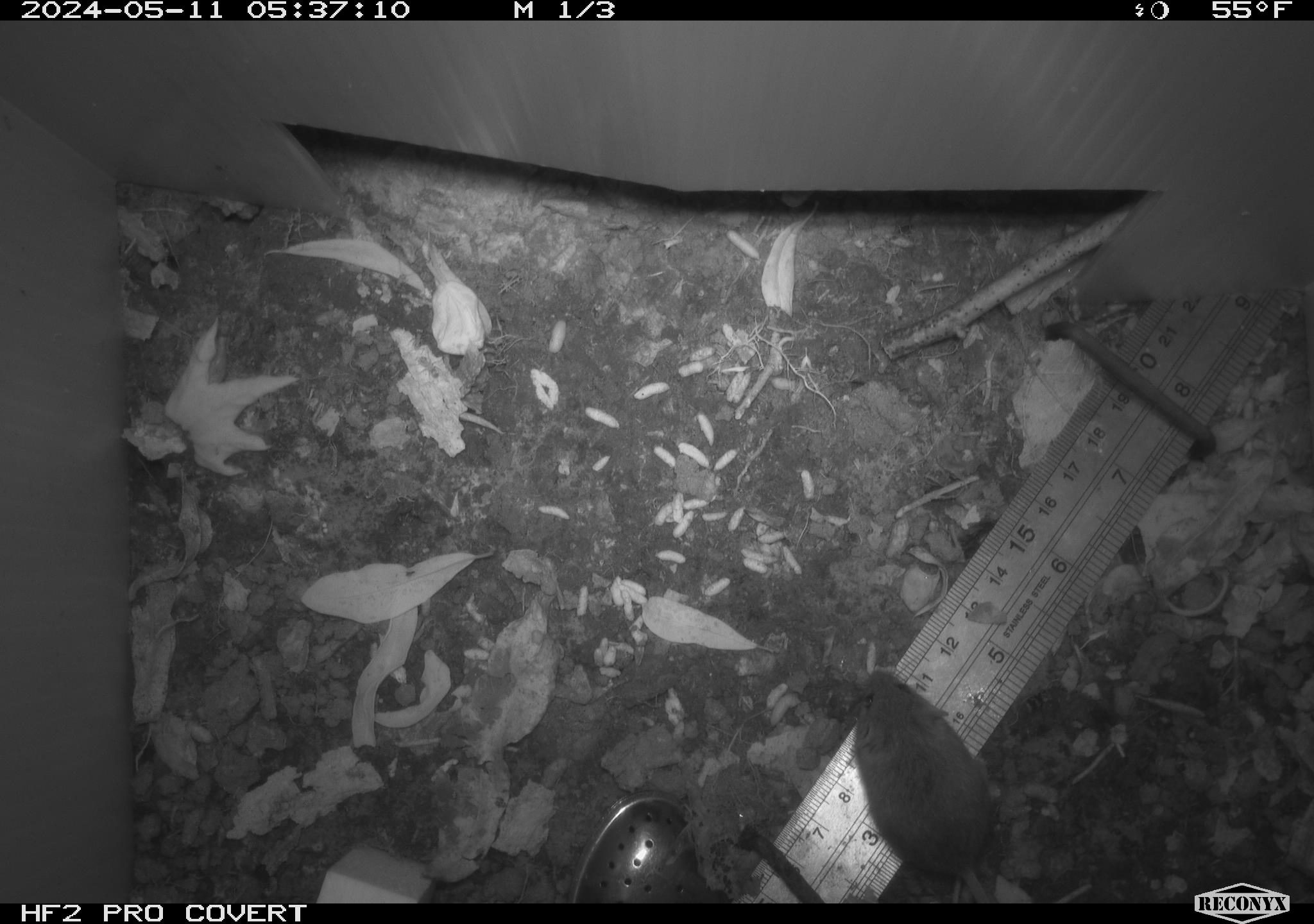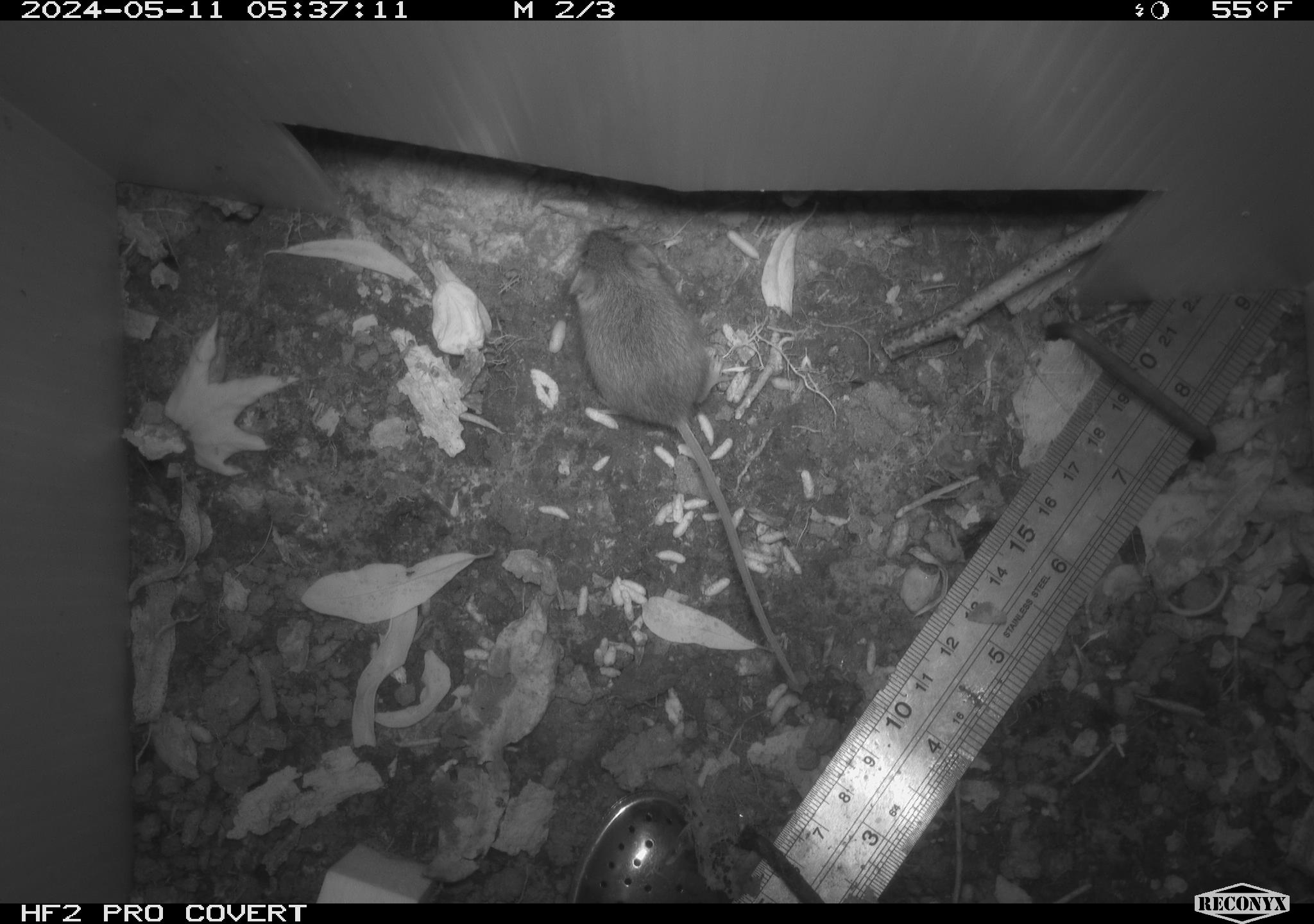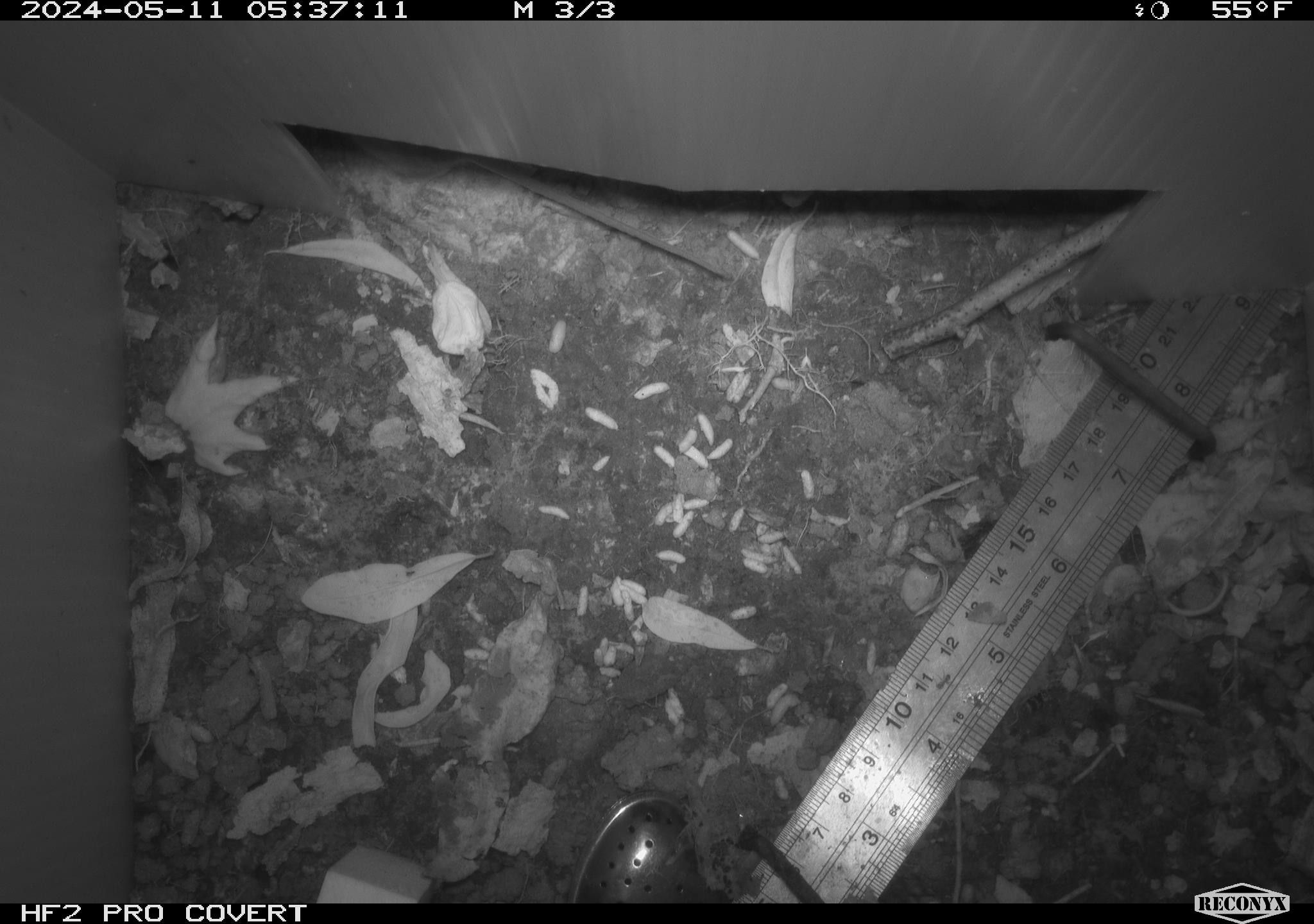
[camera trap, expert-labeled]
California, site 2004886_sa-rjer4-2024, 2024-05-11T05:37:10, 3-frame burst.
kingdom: Animalia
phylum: Chordata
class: Mammalia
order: Rodentia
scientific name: Rodentia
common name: mouse species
Mouse species (Rodentia).